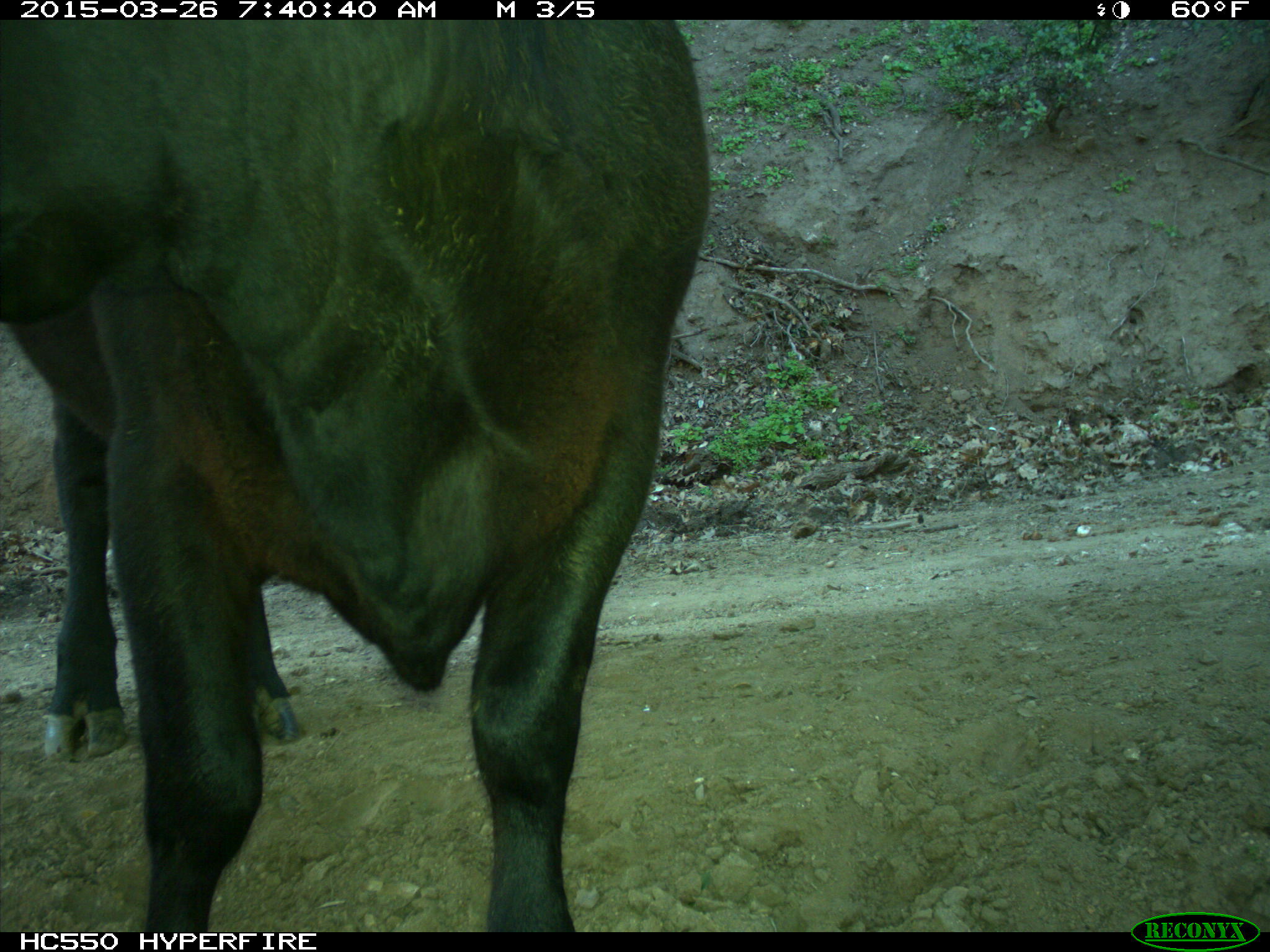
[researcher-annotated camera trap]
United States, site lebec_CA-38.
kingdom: Animalia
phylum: Chordata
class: Mammalia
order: Artiodactyla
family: Bovidae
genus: Bos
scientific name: Bos taurus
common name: domestic cow